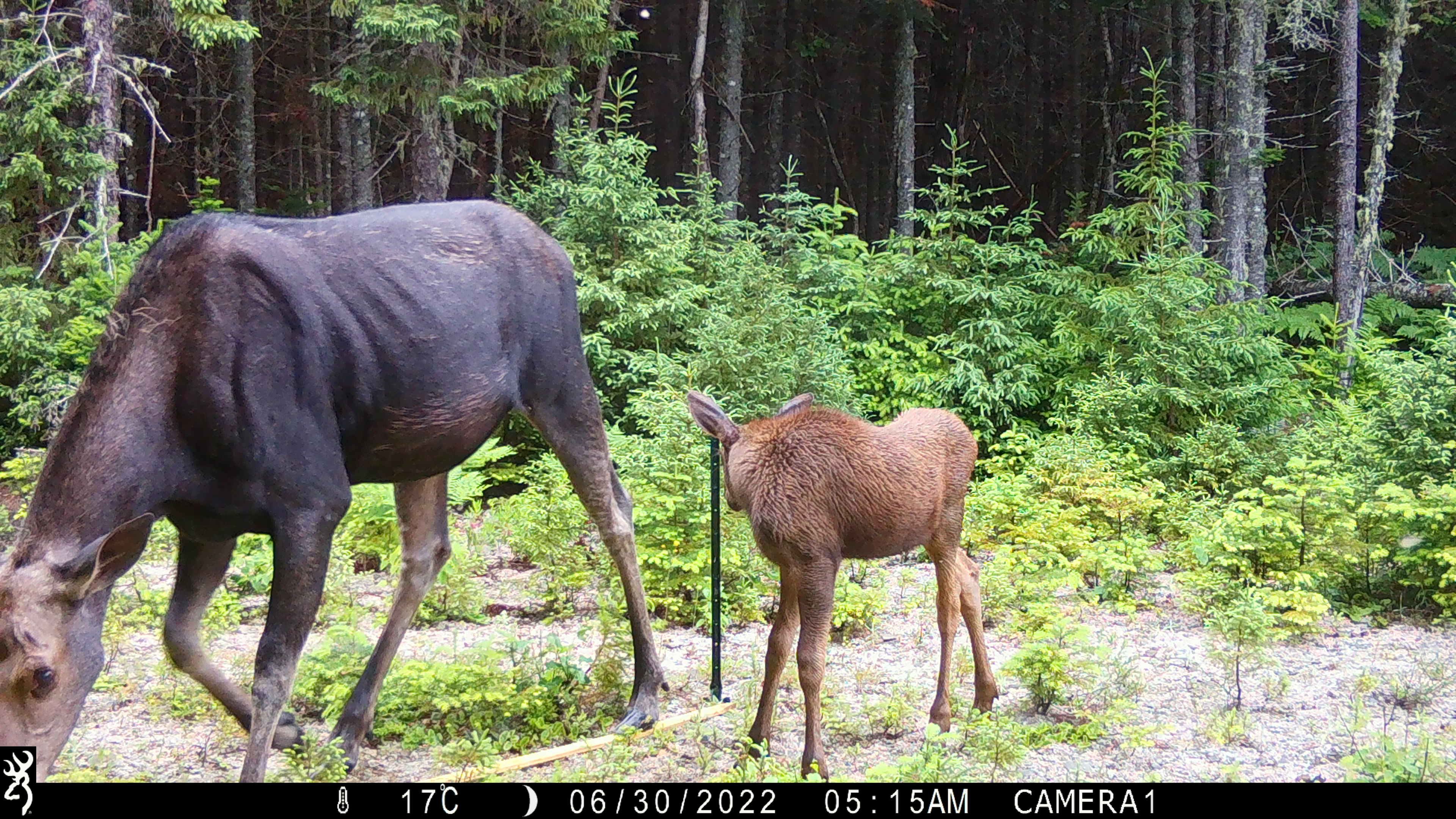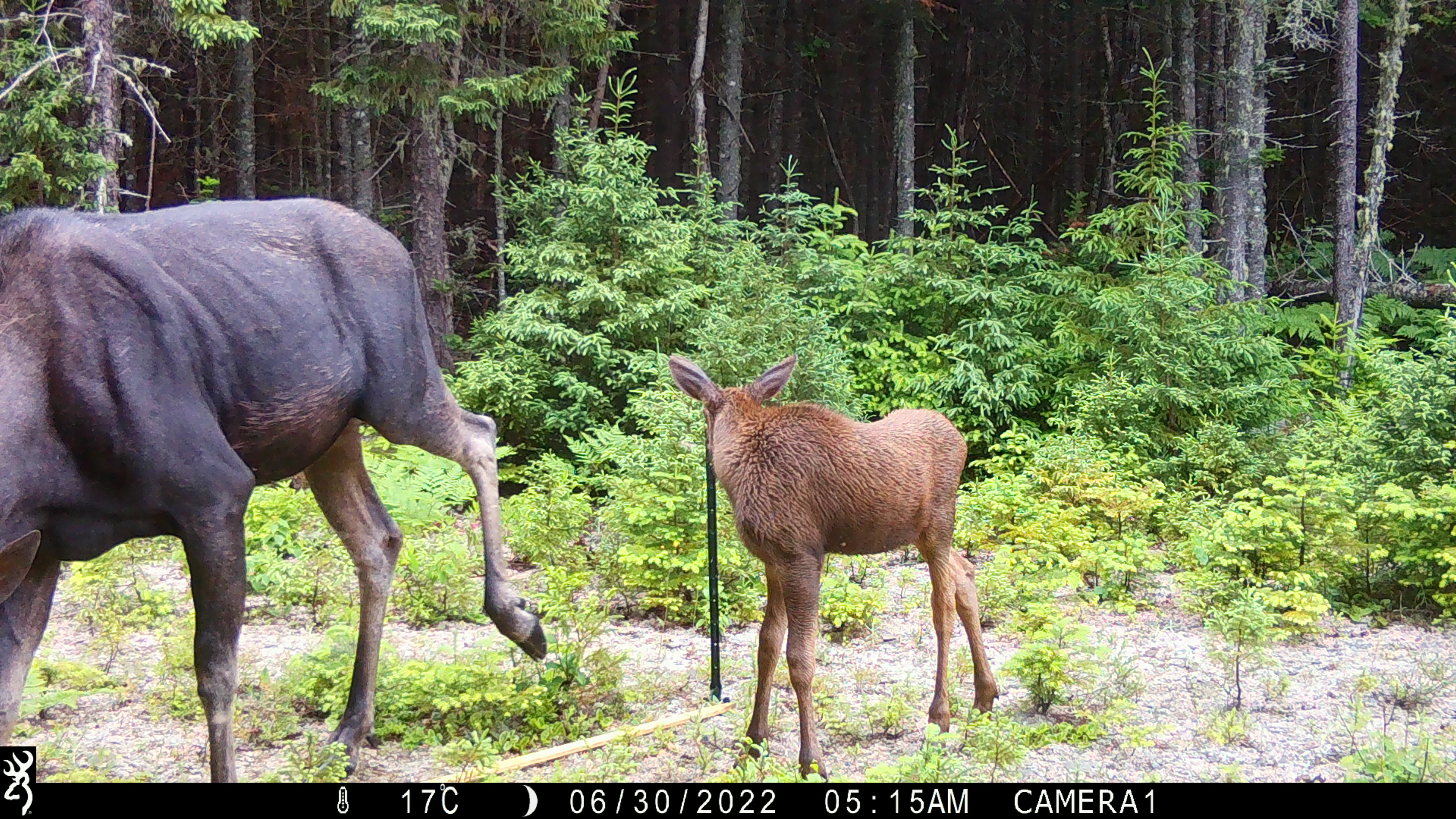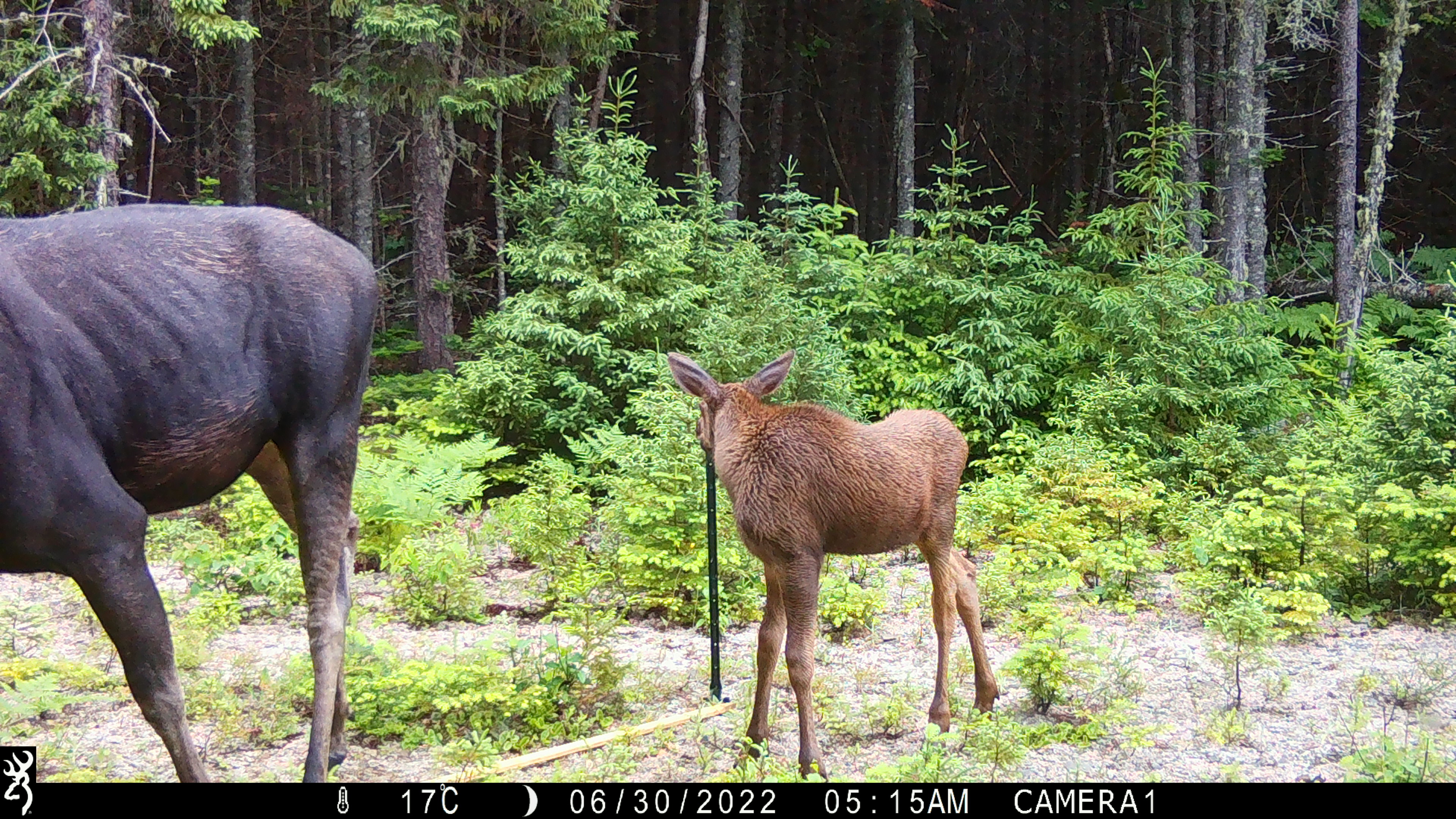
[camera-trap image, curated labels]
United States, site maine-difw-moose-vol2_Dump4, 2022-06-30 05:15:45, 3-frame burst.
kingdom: Animalia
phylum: Chordata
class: Mammalia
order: Artiodactyla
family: Cervidae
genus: Alces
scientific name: Alces alces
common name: moose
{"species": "moose (Alces alces)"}